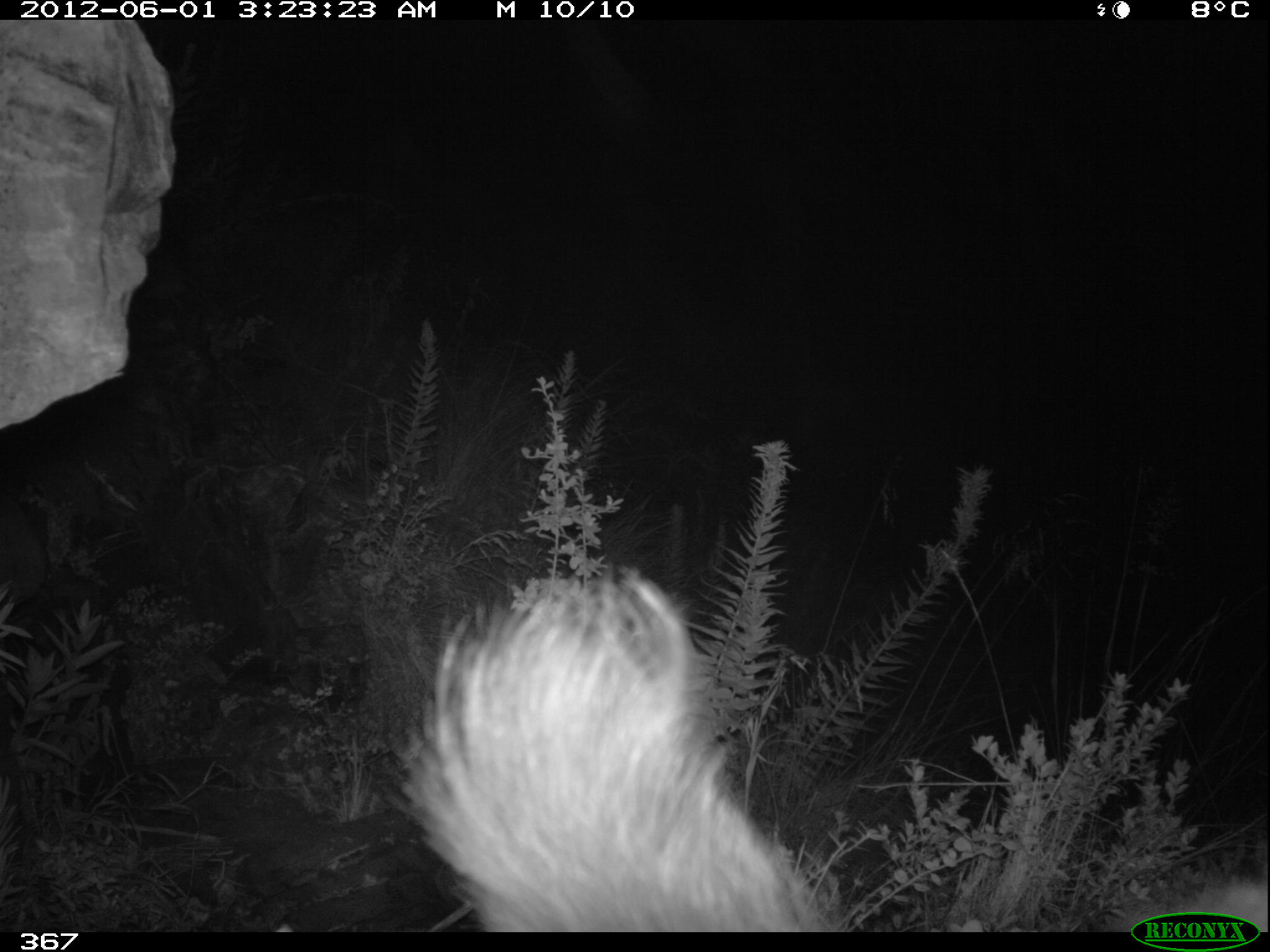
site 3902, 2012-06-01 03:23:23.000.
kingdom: Animalia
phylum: Chordata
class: Mammalia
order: Rodentia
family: Chinchillidae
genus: Lagidium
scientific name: Lagidium viscacia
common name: mountain viscacha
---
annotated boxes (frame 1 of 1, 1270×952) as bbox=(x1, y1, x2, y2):
lagidium viscacia: bbox=(397, 549, 1269, 932)